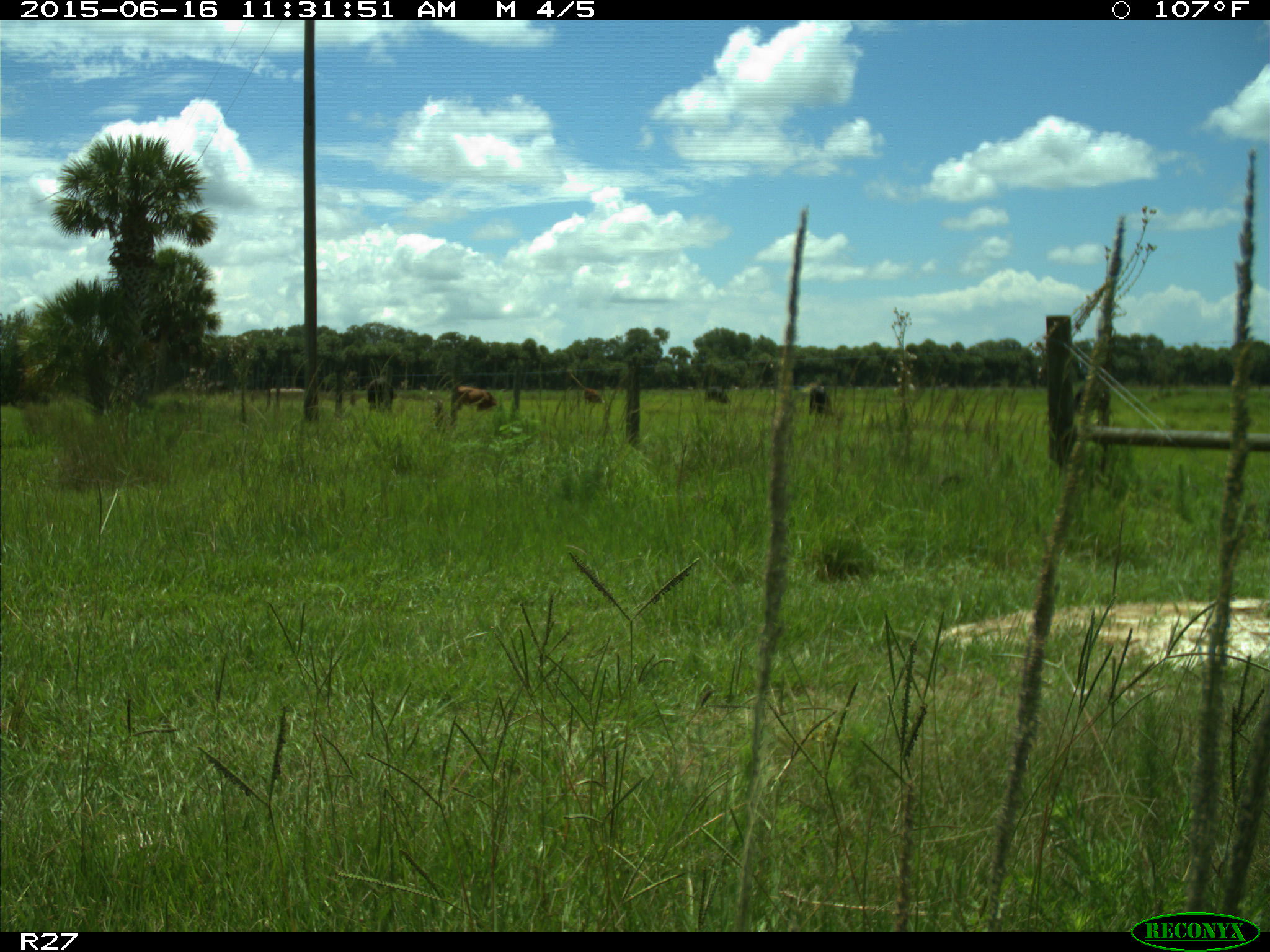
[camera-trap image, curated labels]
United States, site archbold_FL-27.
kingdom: Animalia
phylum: Chordata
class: Mammalia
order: Artiodactyla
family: Bovidae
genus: Bos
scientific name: Bos taurus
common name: domestic cow